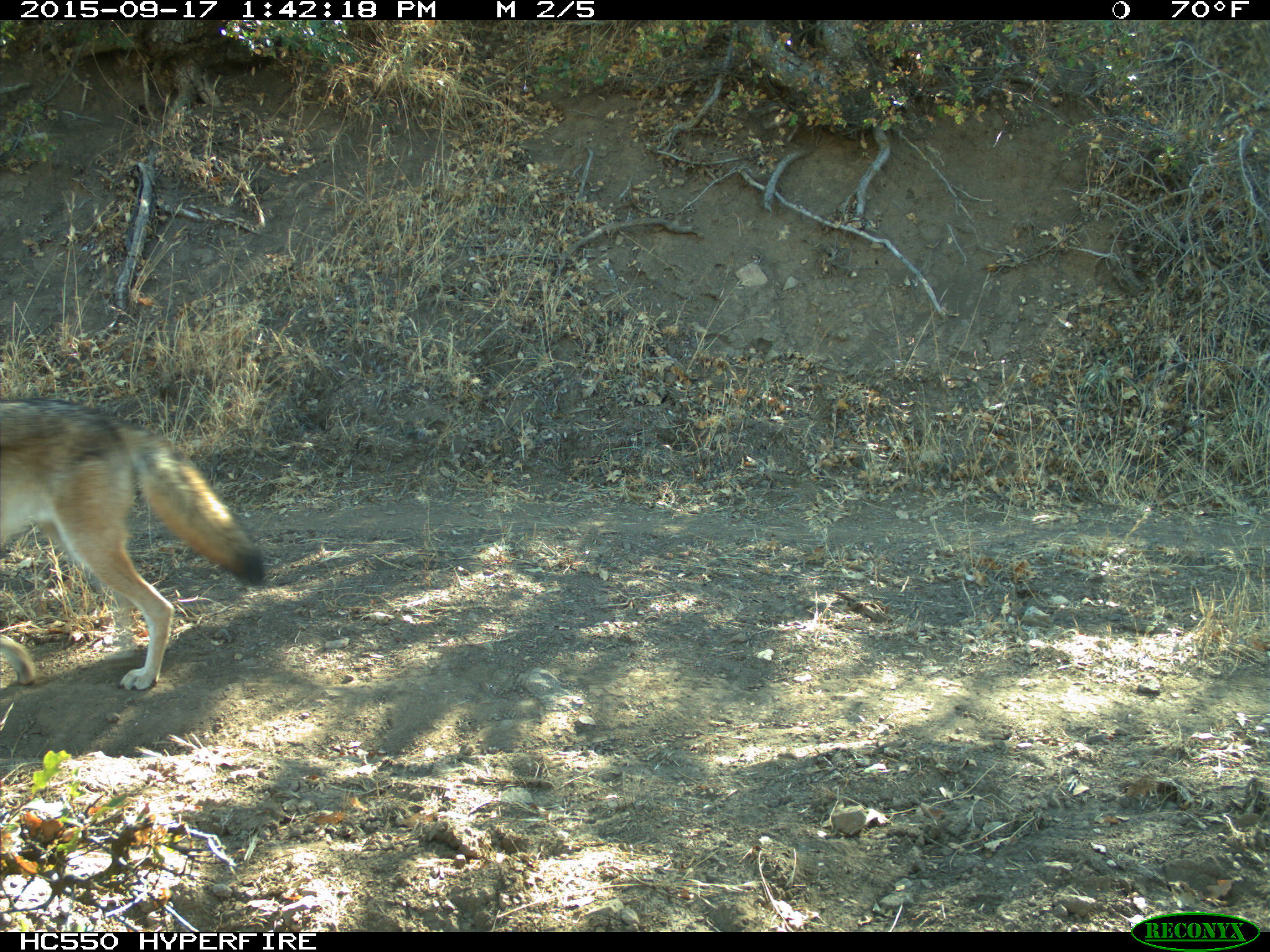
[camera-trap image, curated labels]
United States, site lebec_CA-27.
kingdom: Animalia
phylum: Chordata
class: Mammalia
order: Carnivora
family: Canidae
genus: Canis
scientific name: Canis latrans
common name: coyote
Canis latrans (coyote).